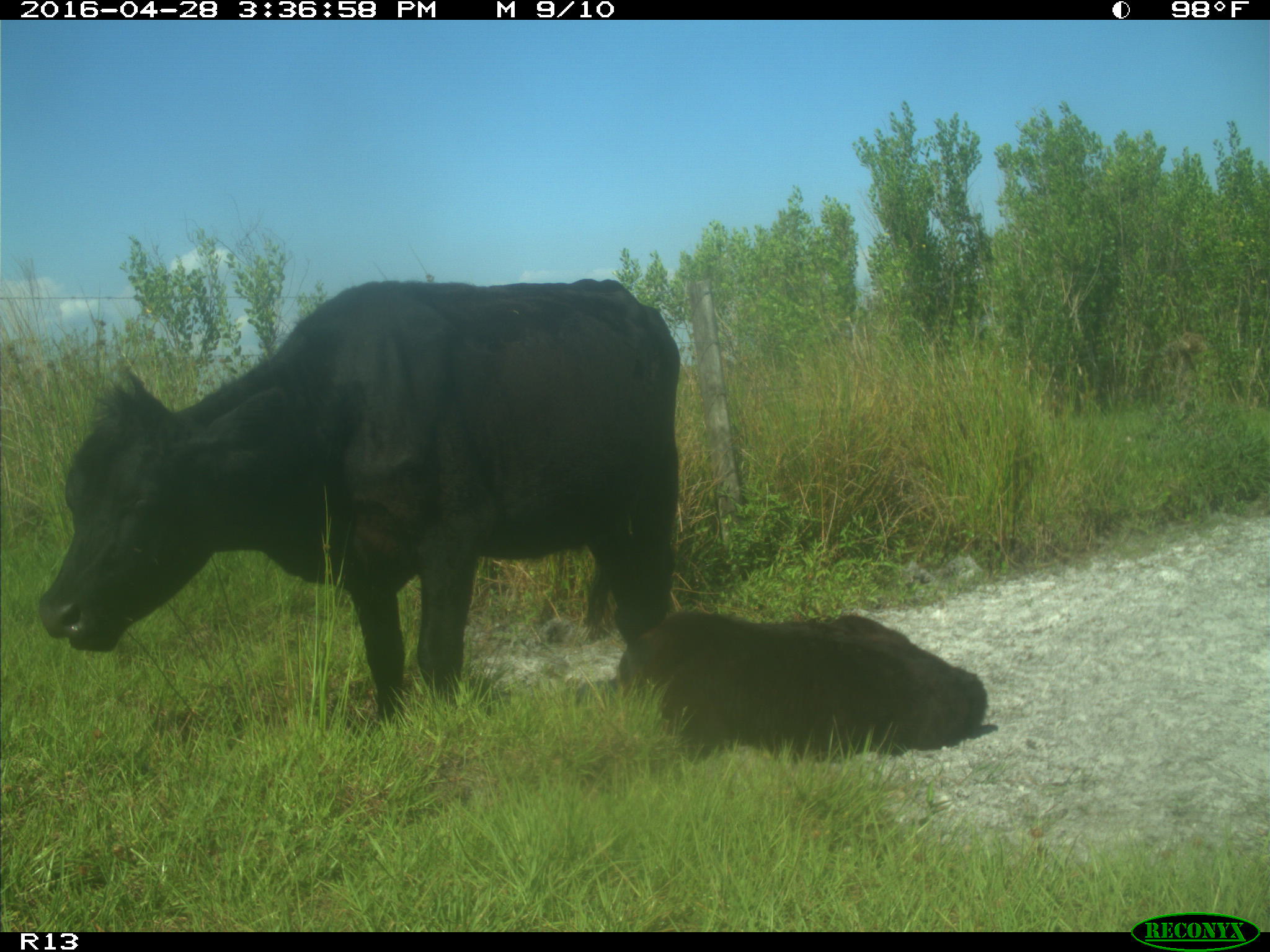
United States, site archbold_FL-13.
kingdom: Animalia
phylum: Chordata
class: Mammalia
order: Artiodactyla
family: Bovidae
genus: Bos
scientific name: Bos taurus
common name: domestic cow